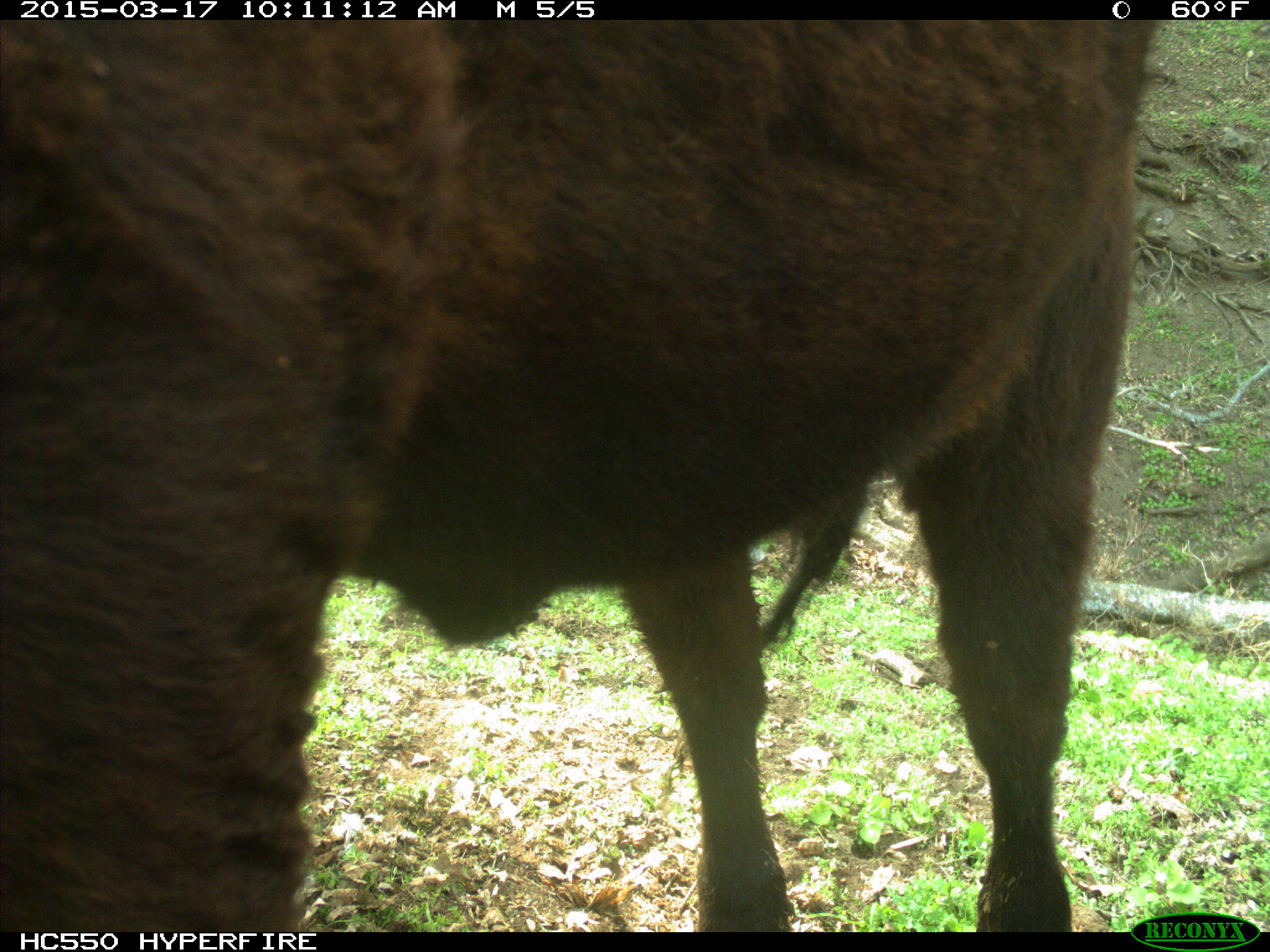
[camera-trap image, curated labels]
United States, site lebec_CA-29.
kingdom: Animalia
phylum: Chordata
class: Mammalia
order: Artiodactyla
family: Bovidae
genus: Bos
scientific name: Bos taurus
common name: domestic cow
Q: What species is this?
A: Bos taurus (domestic cow).